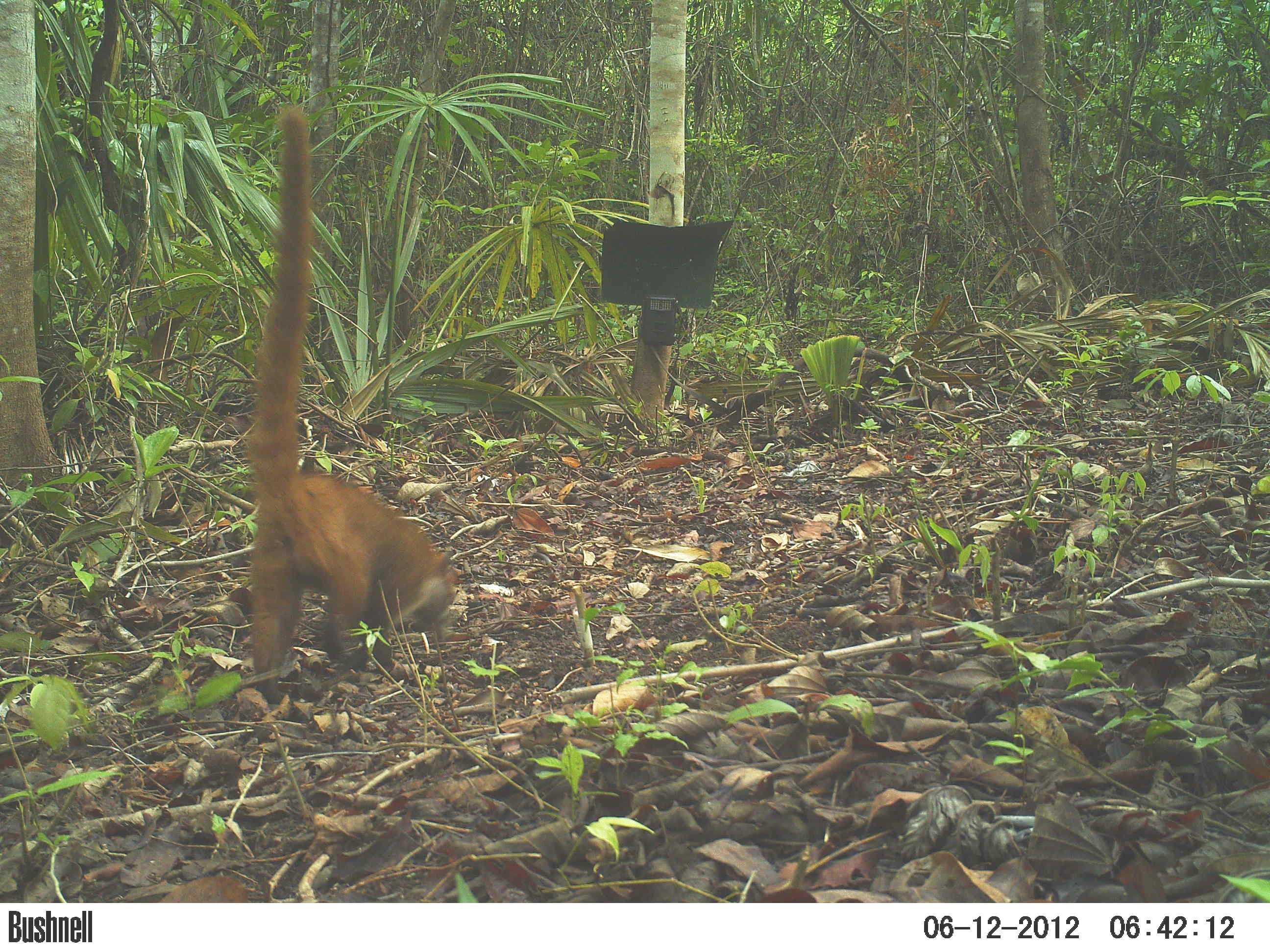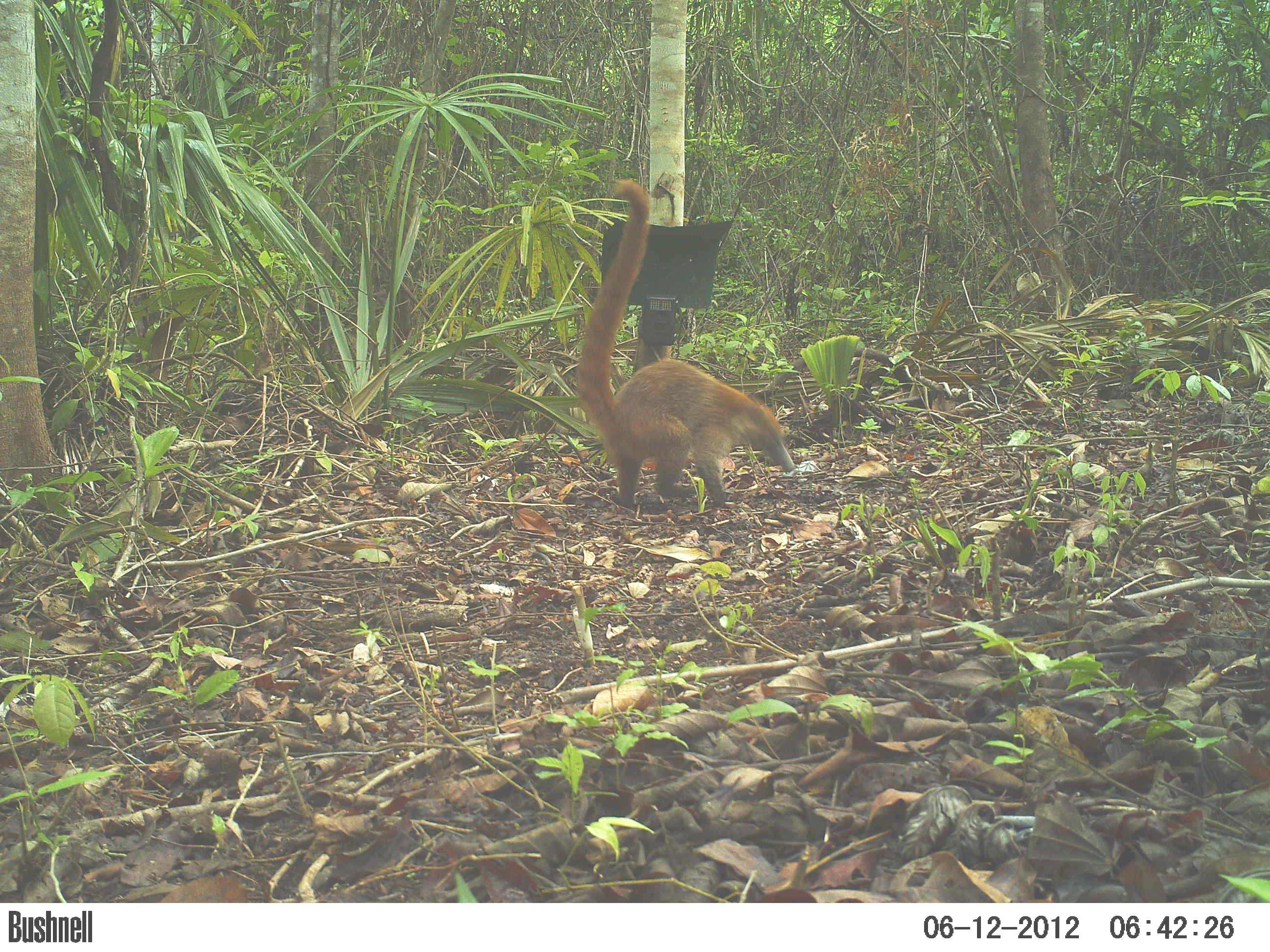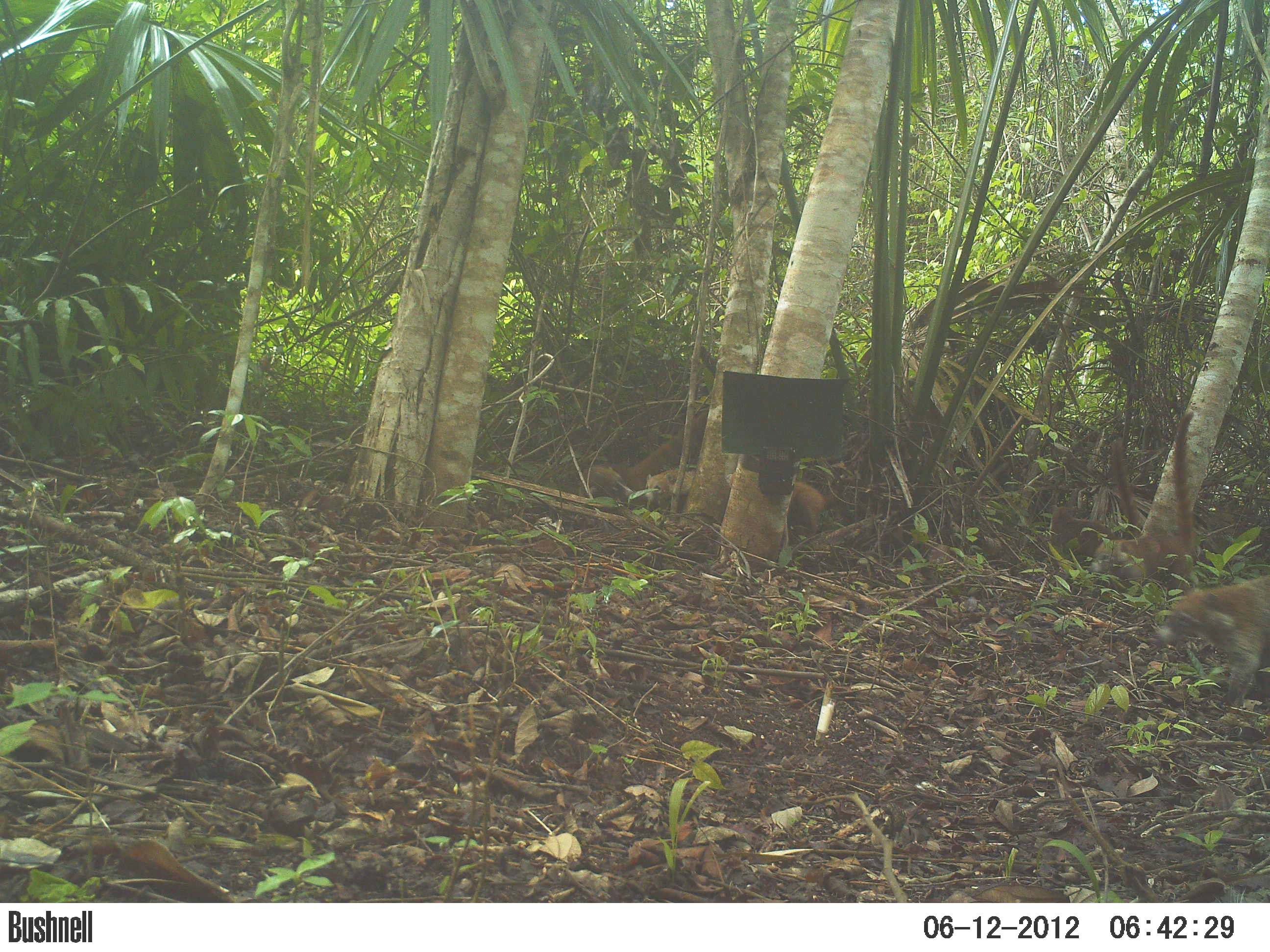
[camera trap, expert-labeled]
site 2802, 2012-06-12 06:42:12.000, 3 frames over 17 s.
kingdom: Animalia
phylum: Chordata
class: Mammalia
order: Carnivora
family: Procyonidae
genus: Nasua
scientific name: Nasua narica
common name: white-nosed coati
Nasua narica (white-nosed coati), count 4, age adult.